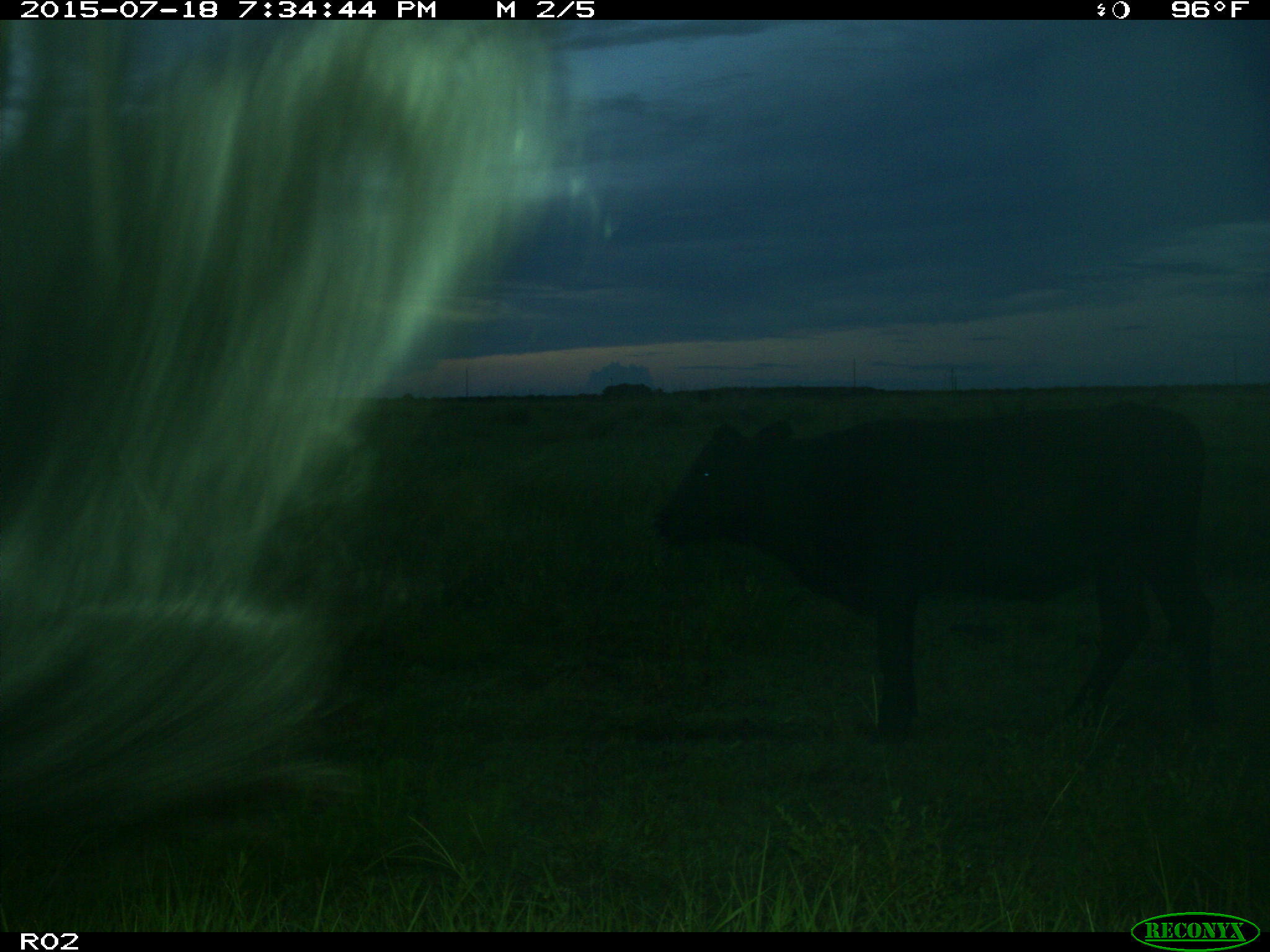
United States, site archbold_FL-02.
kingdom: Animalia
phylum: Chordata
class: Mammalia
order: Artiodactyla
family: Bovidae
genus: Bos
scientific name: Bos taurus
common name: domestic cow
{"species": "Bos taurus (domestic cow)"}